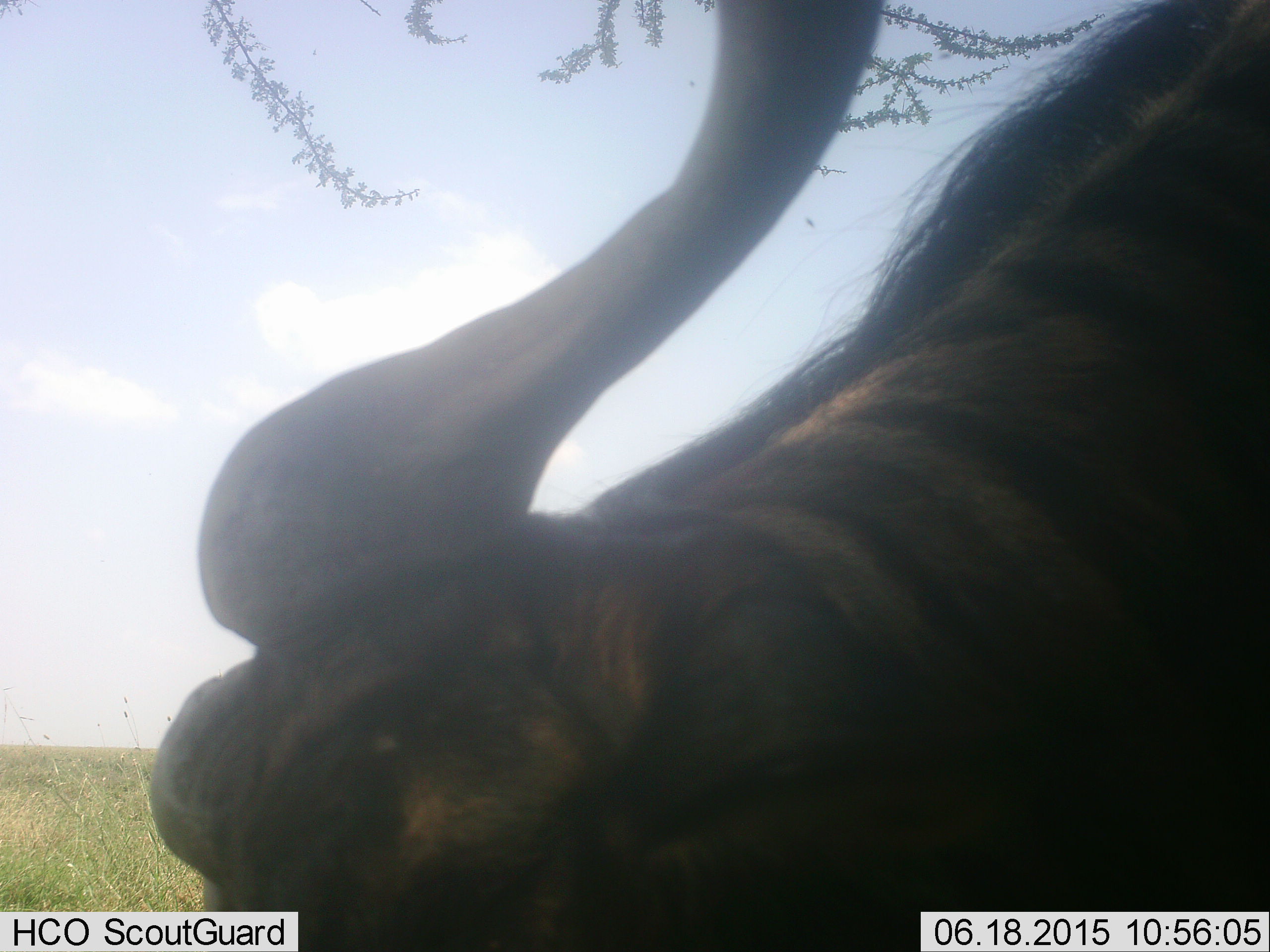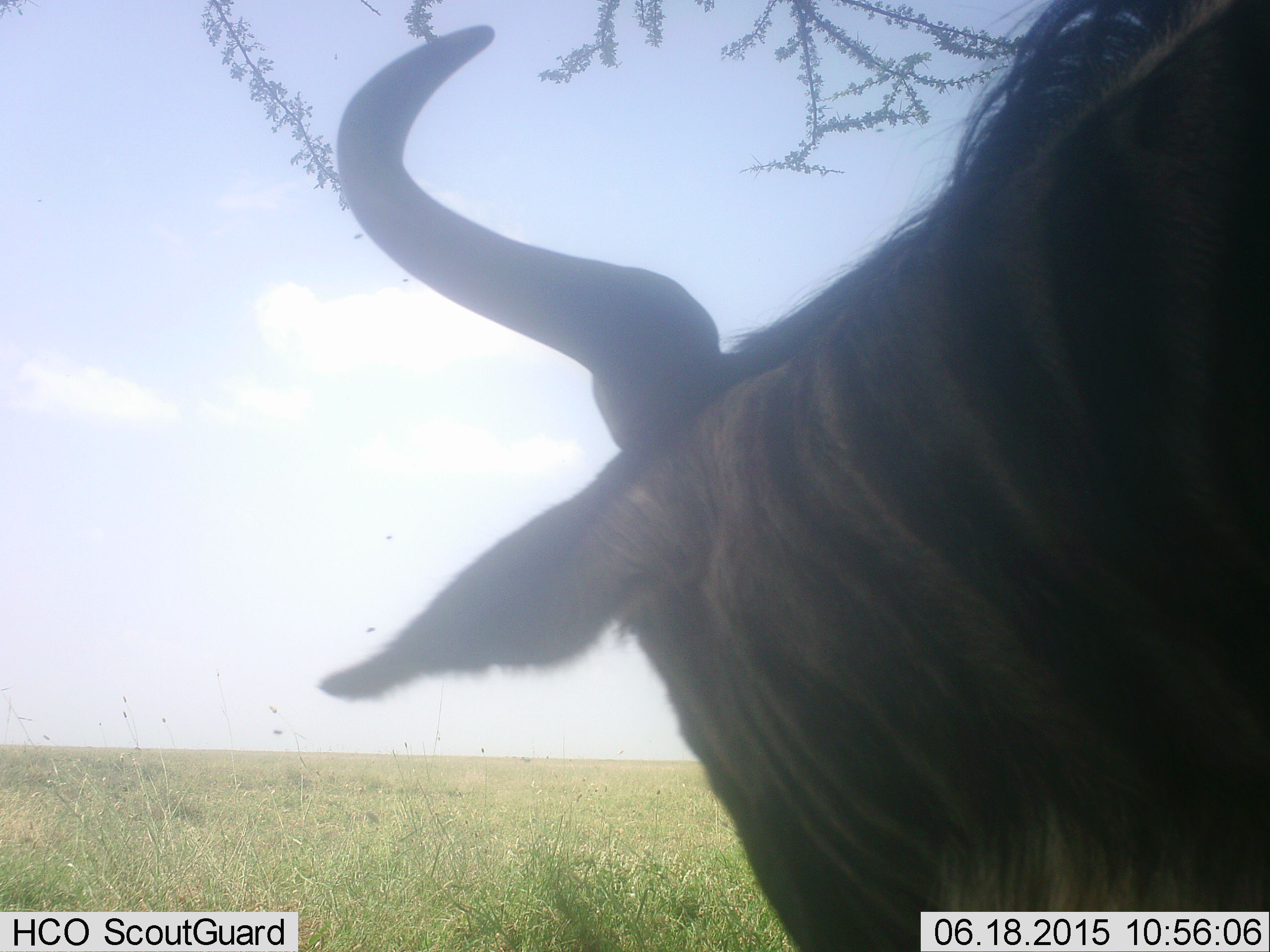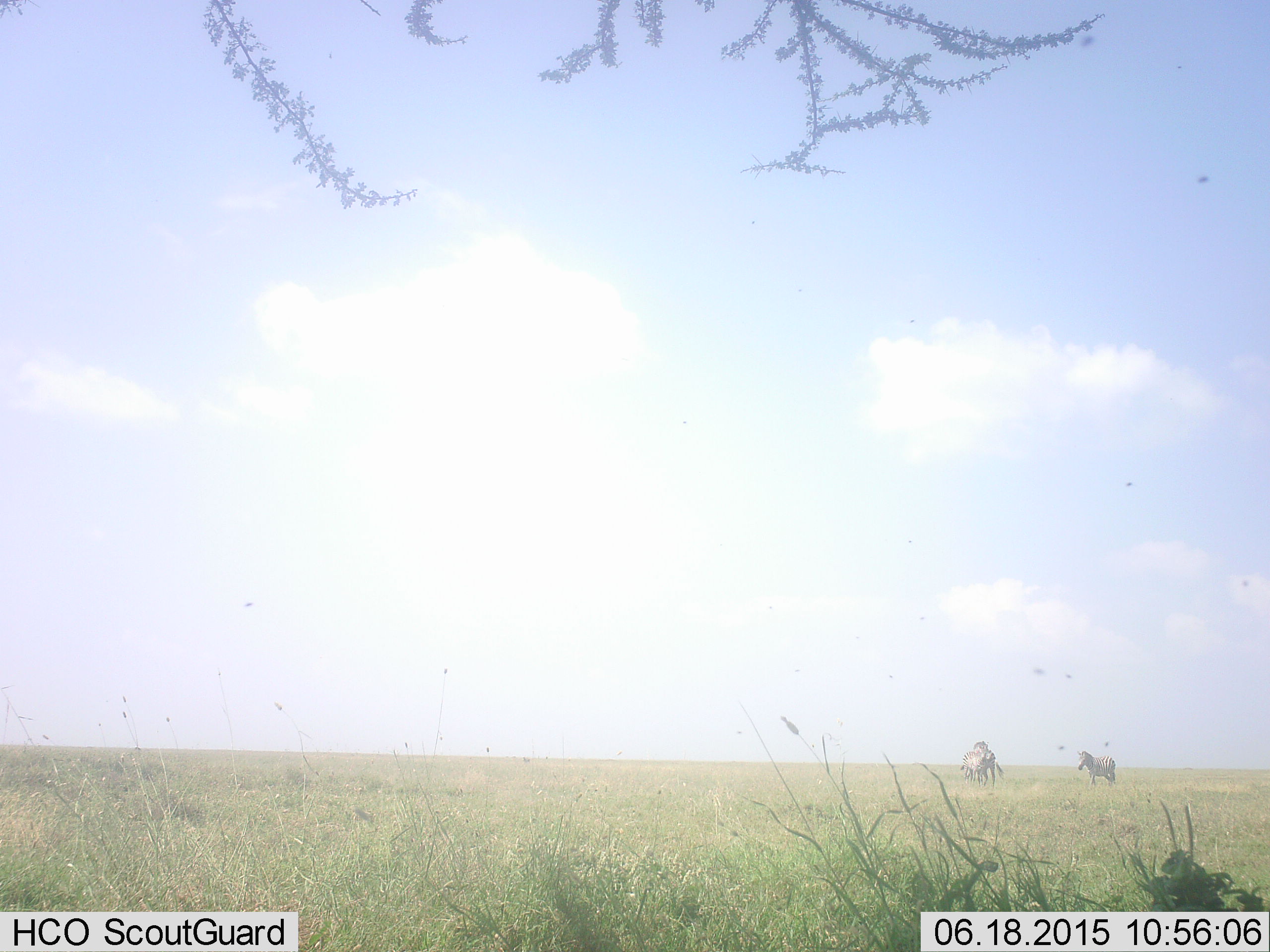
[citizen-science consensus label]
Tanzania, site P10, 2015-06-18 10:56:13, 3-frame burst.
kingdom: Animalia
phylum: Chordata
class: Mammalia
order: Artiodactyla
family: Bovidae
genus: Connochaetes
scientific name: Connochaetes taurinus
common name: blue wildebeest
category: wildebeest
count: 1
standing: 90%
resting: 0%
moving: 25%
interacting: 0%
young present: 0%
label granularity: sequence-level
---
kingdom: Animalia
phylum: Chordata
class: Mammalia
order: Perissodactyla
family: Equidae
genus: Equus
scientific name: Equus quagga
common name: plains zebra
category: zebra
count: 3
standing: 82%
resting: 0%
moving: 18%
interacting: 0%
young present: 0%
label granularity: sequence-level